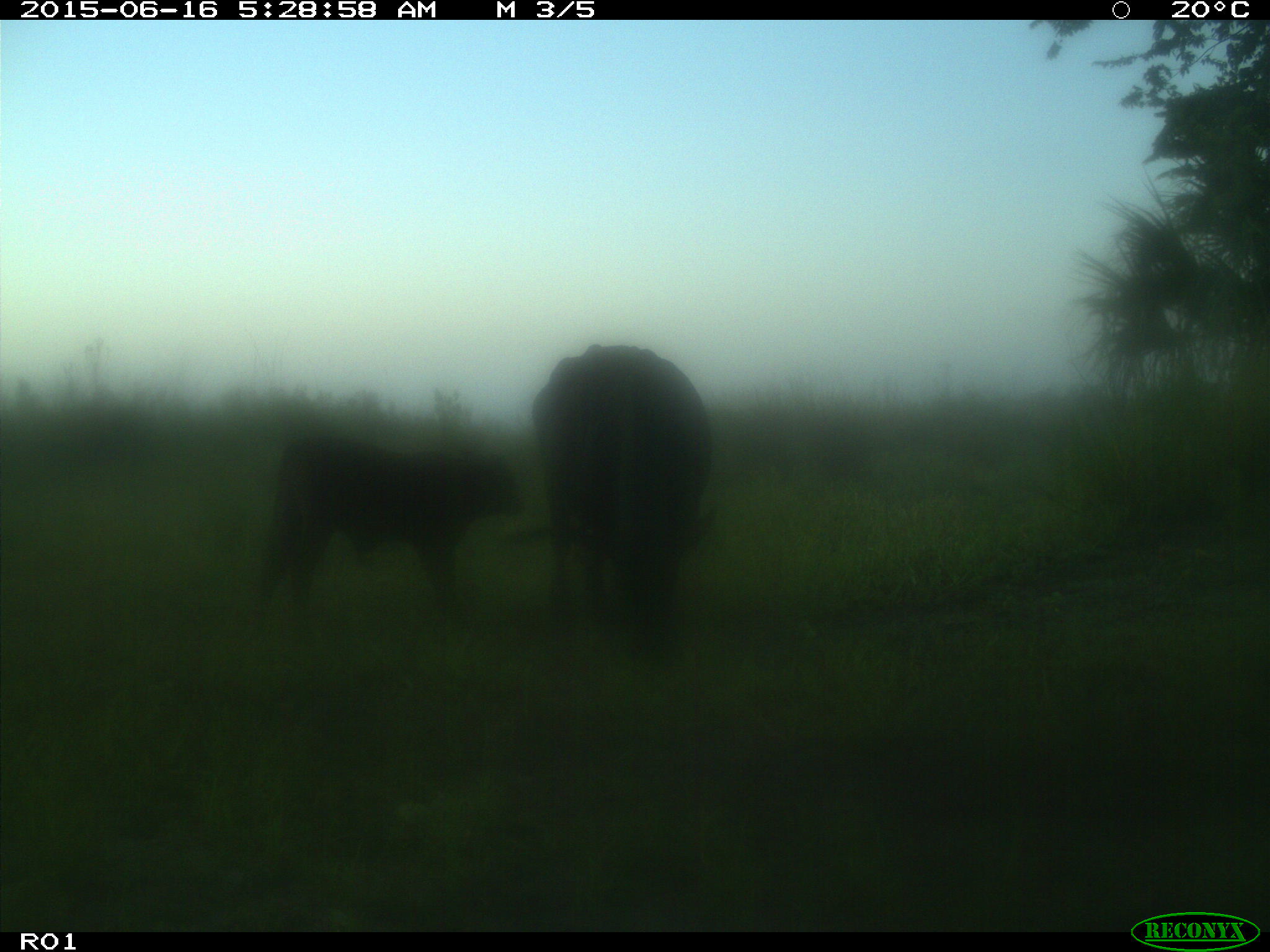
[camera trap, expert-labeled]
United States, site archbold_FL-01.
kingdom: Animalia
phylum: Chordata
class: Mammalia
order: Artiodactyla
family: Bovidae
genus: Bos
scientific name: Bos taurus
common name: domestic cow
Bos taurus (domestic cow).